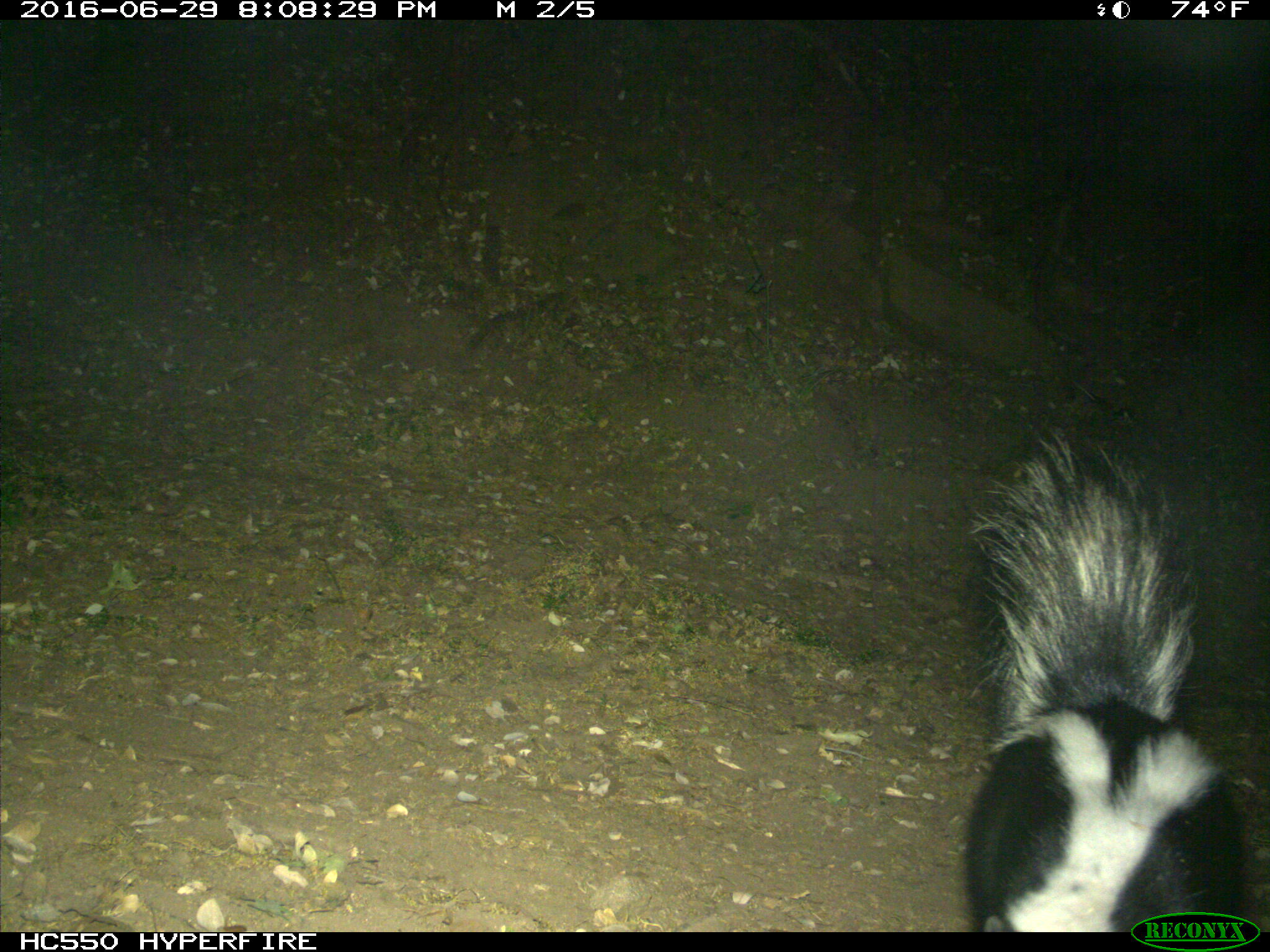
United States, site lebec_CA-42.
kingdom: Animalia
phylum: Chordata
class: Mammalia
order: Carnivora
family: Mephitidae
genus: Mephitis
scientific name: Mephitis mephitis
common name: striped skunk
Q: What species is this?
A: Mephitis mephitis (striped skunk).